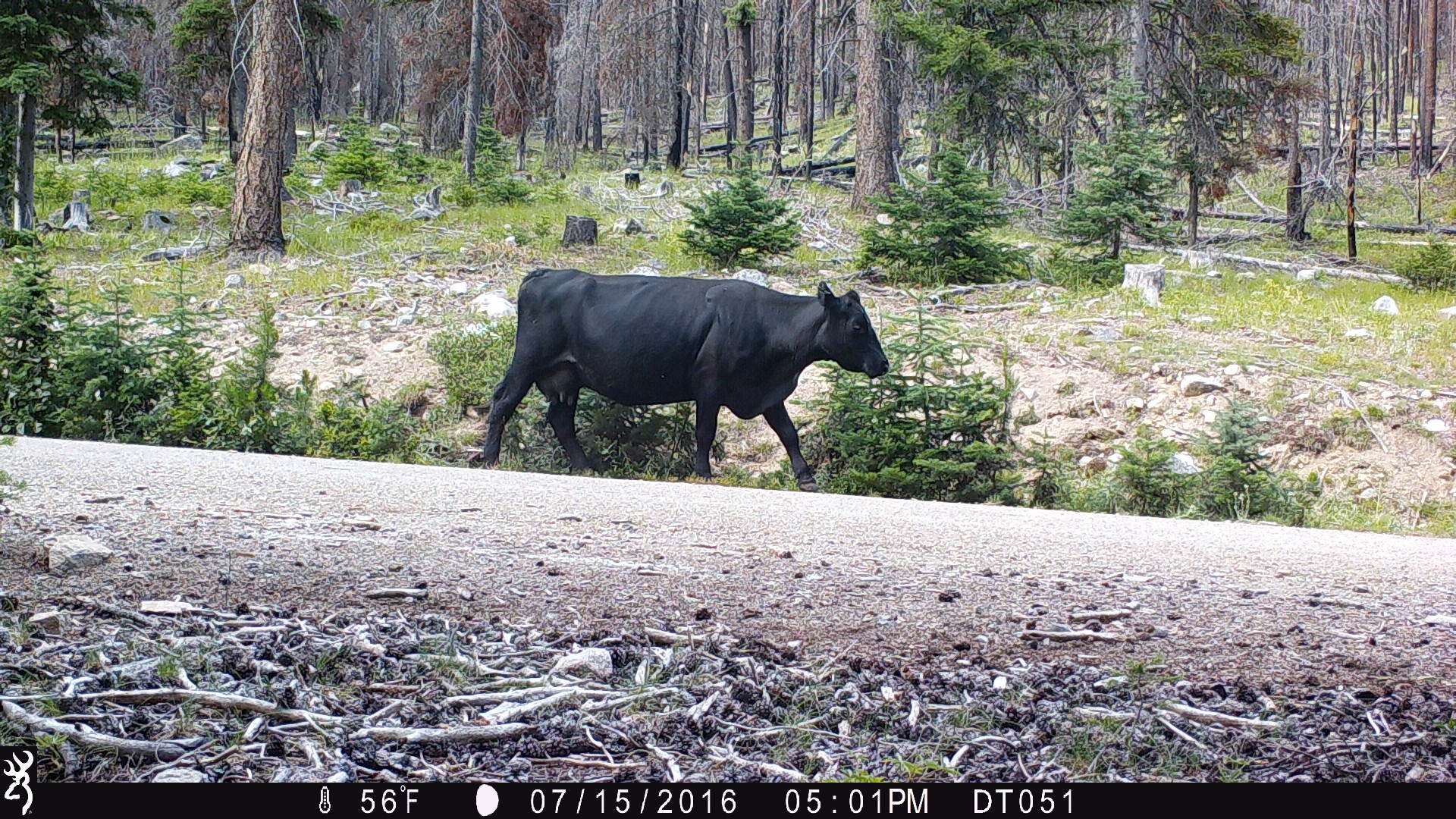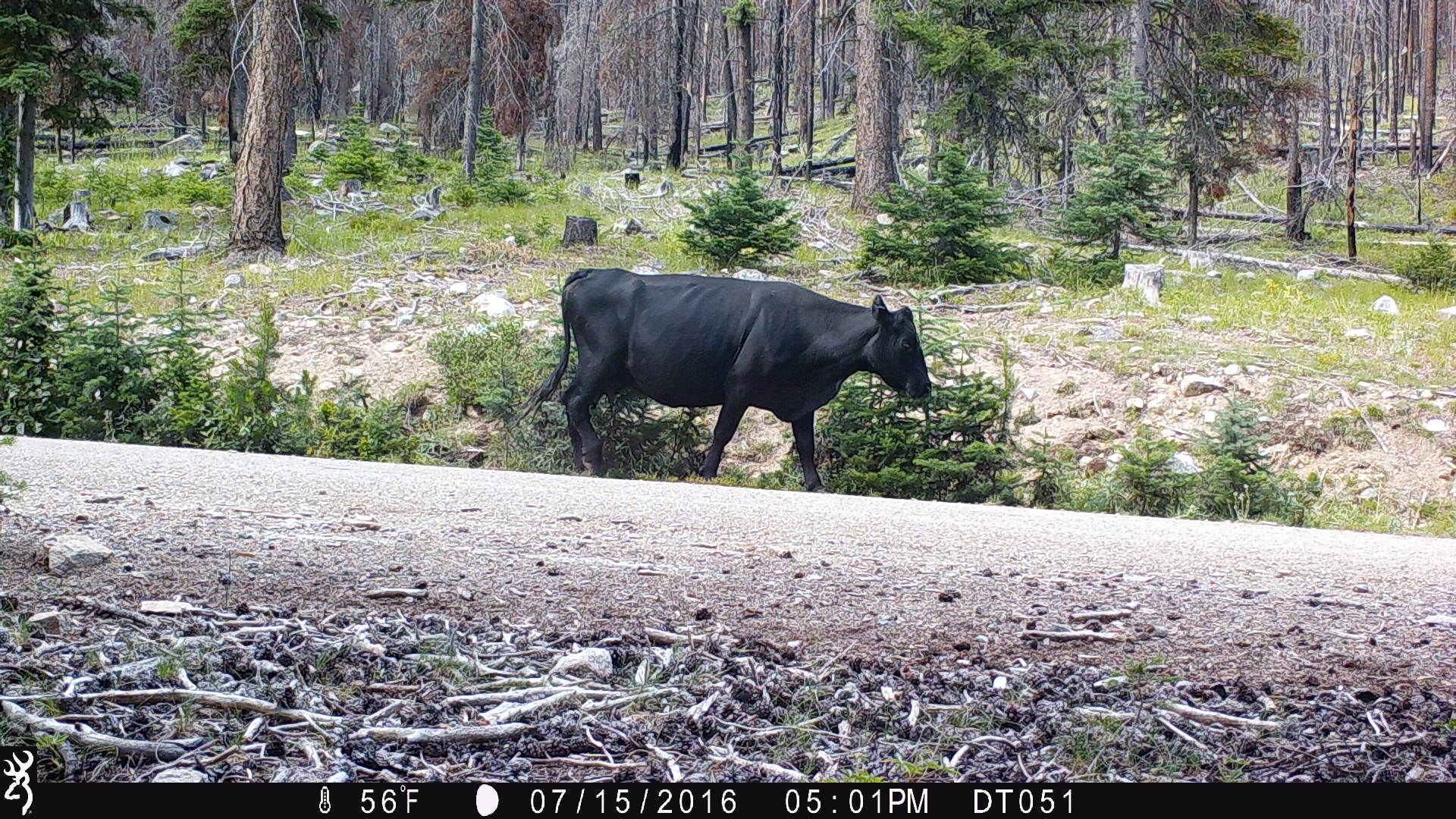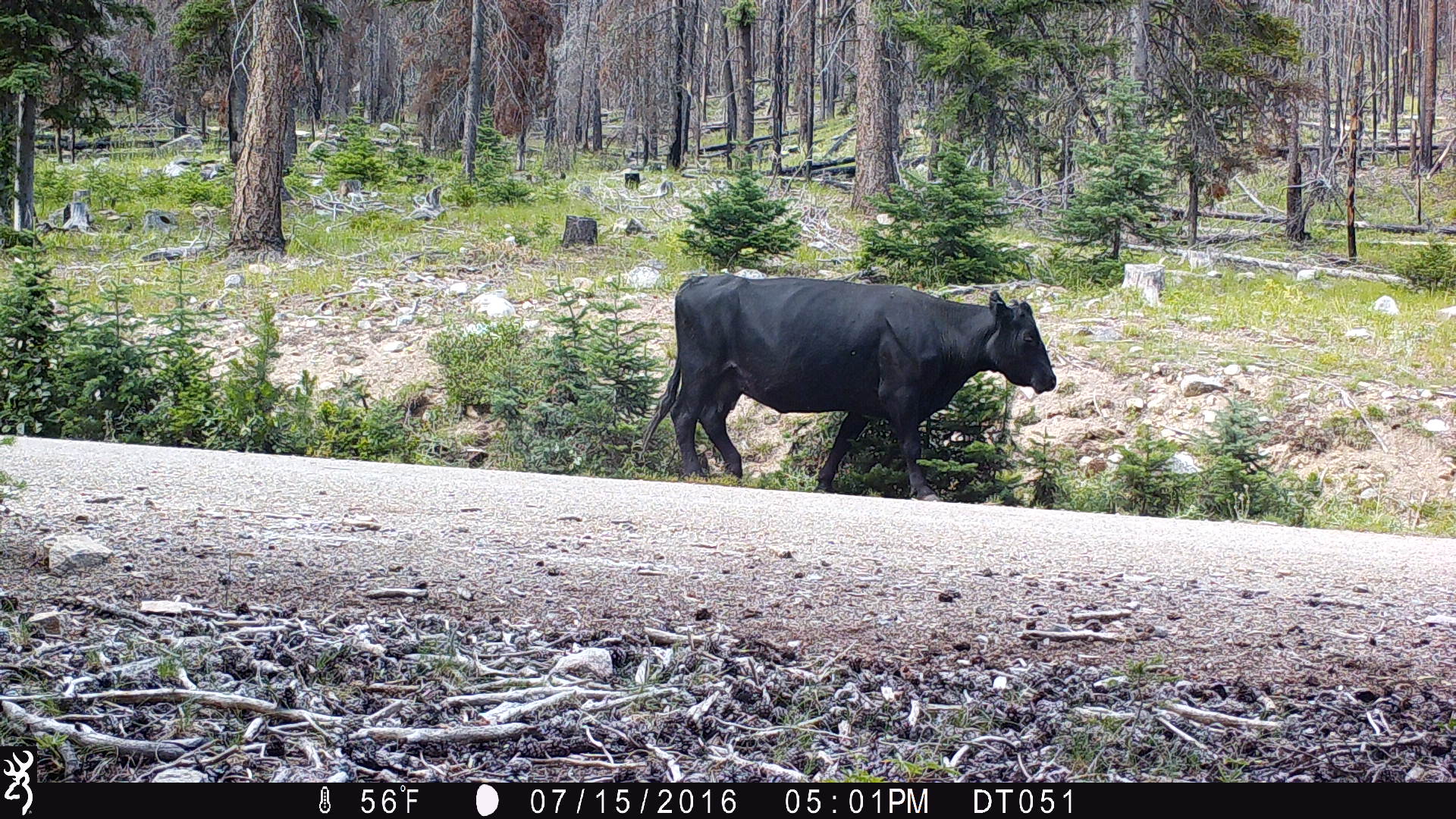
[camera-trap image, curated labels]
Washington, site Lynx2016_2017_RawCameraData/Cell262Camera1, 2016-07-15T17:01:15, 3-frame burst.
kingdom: Animalia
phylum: Chordata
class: Mammalia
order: Artiodactyla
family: Bovidae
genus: Bos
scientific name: Bos taurus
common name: domestic cattle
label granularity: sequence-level